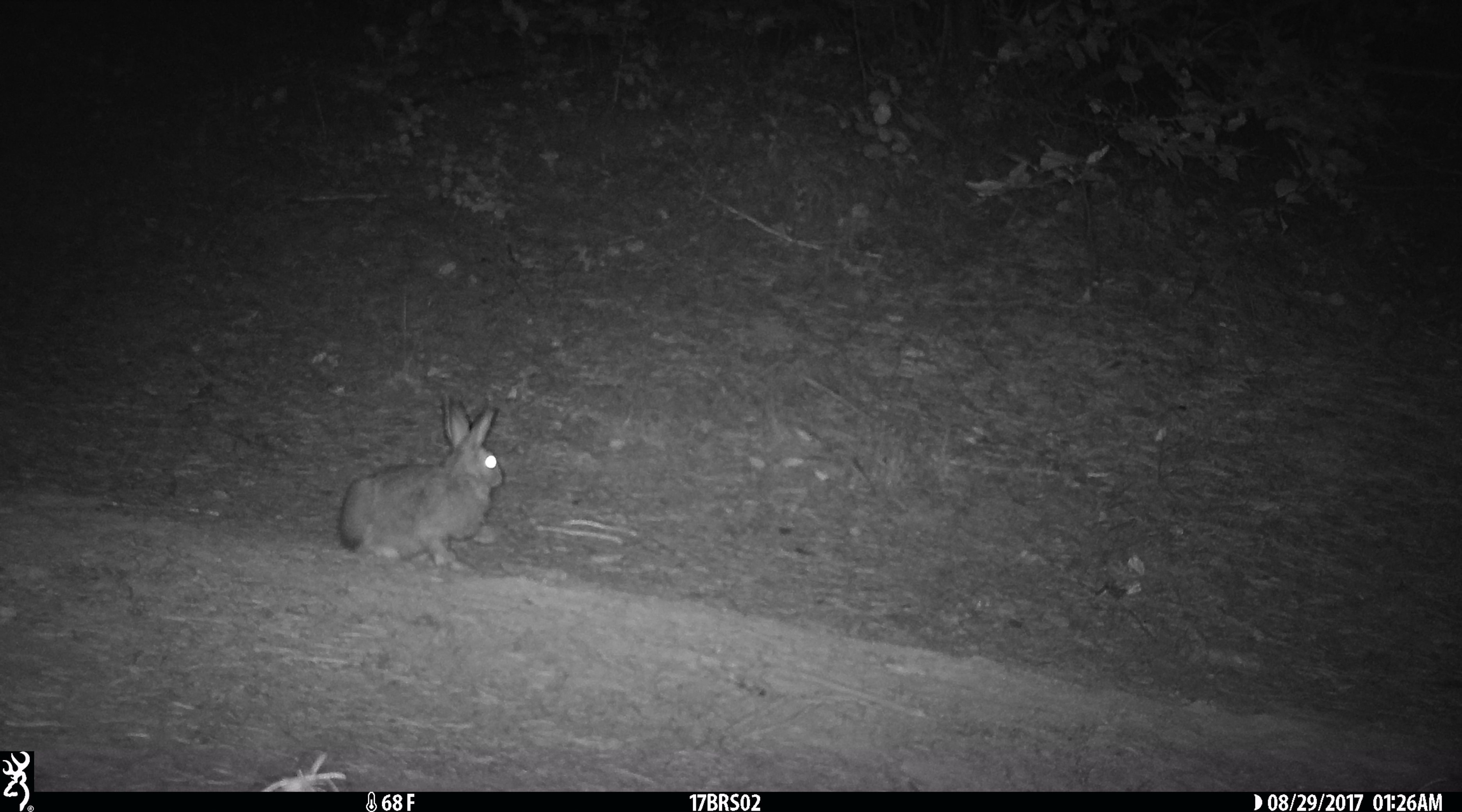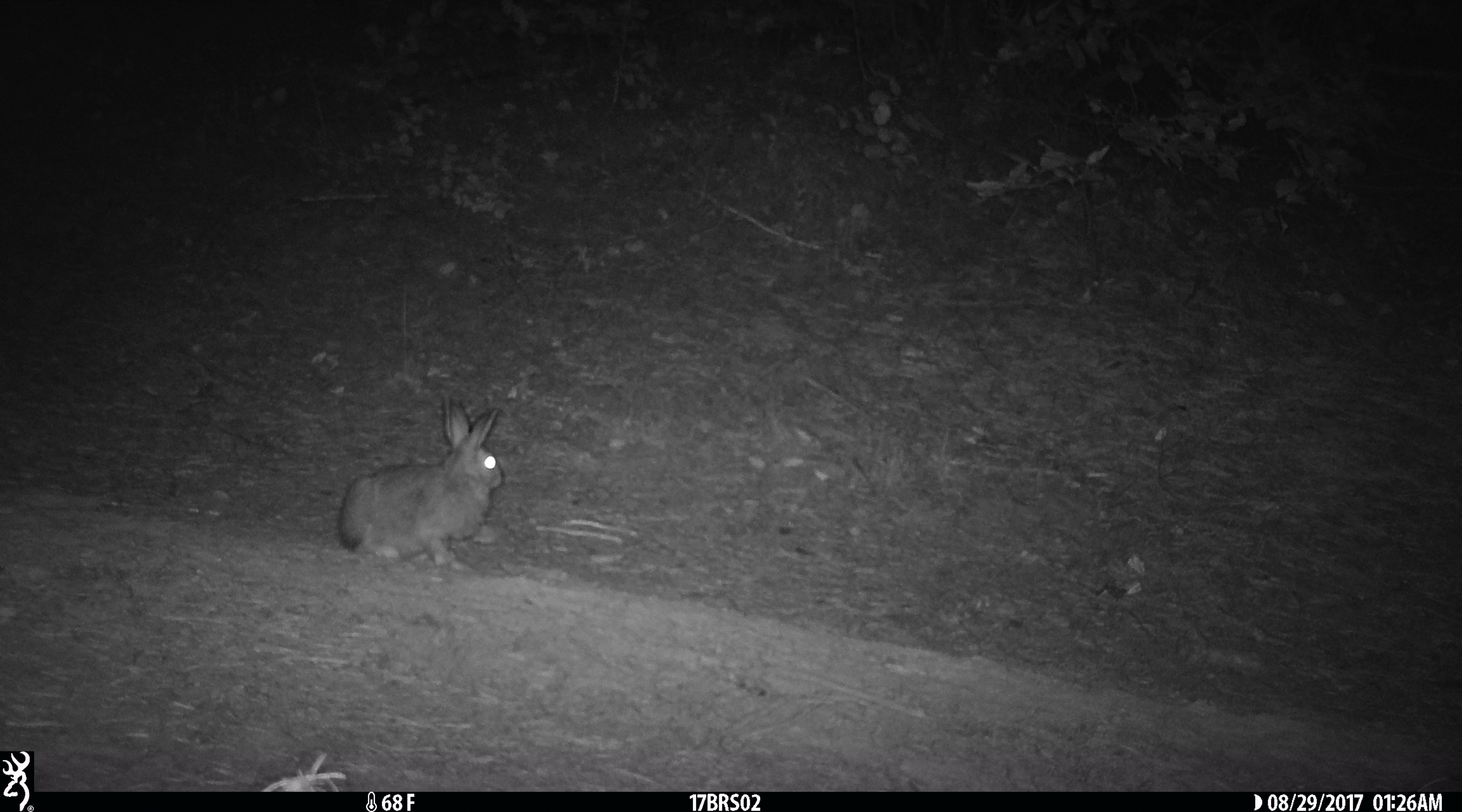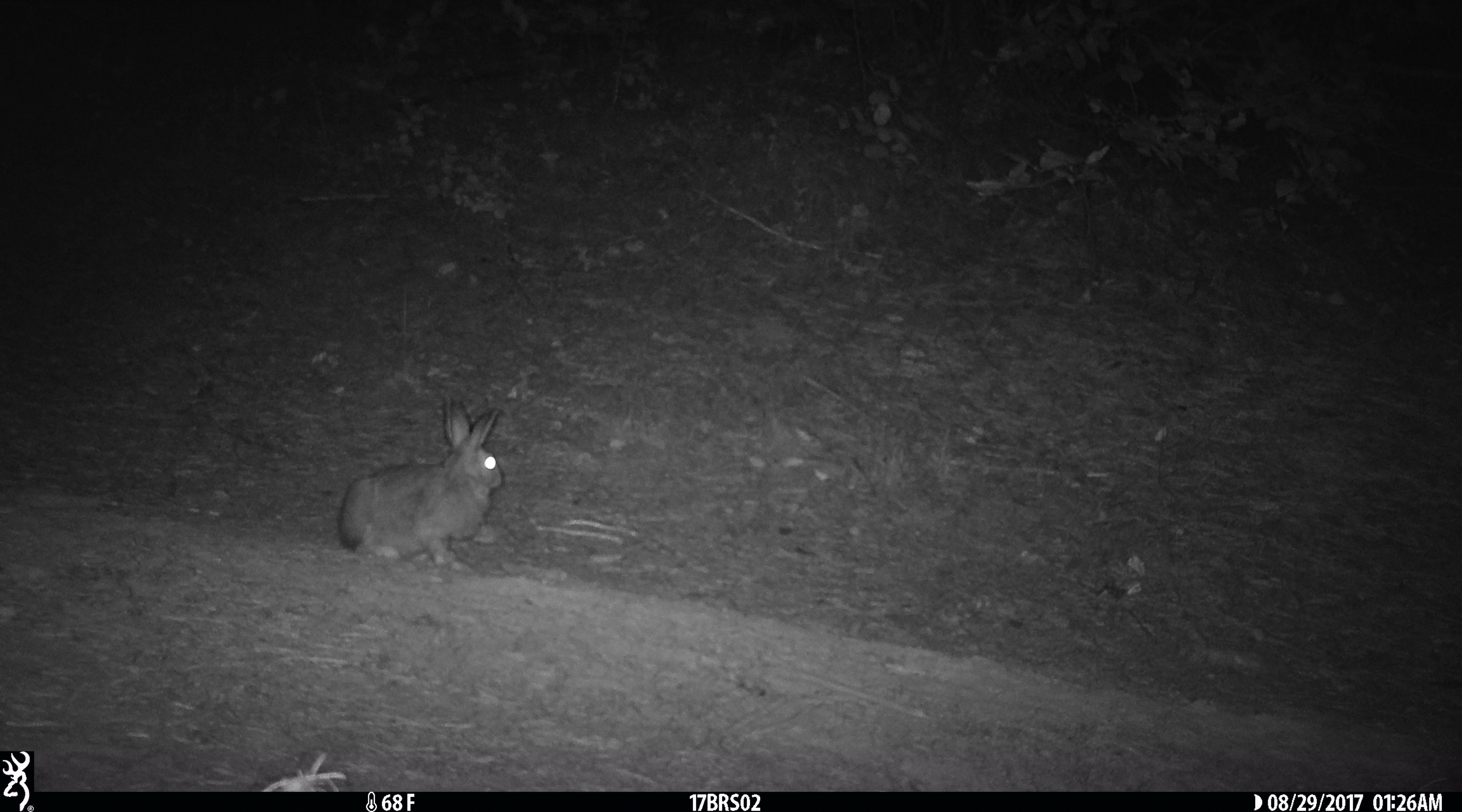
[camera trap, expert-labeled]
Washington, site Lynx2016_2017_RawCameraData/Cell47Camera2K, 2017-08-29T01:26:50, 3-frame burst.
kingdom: Animalia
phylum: Chordata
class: Mammalia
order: Lagomorpha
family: Leporidae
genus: Lepus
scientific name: Lepus americanus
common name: snowshoe hare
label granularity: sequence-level